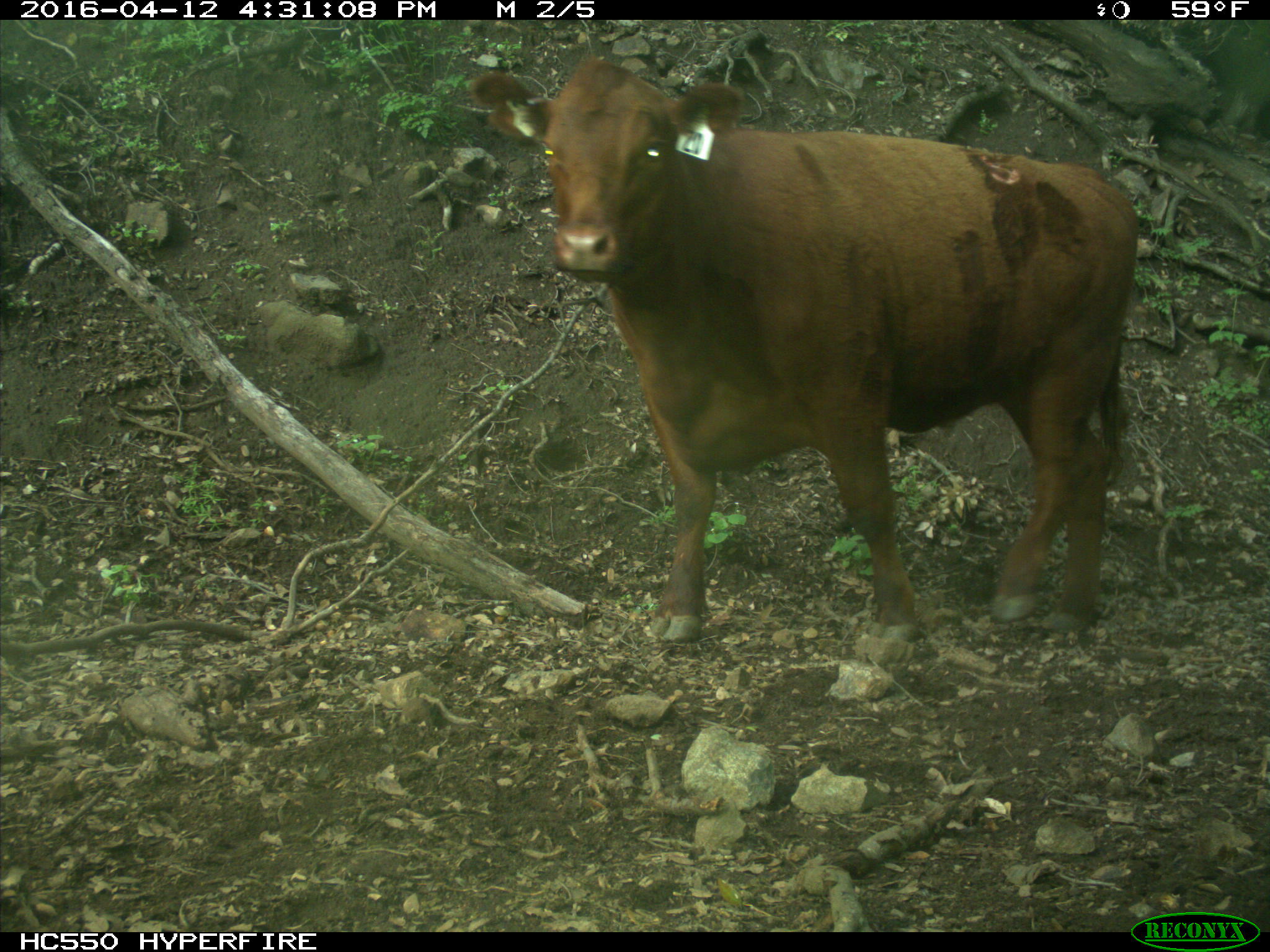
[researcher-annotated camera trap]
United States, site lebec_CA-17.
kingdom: Animalia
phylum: Chordata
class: Mammalia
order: Artiodactyla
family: Bovidae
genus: Bos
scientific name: Bos taurus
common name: domestic cow